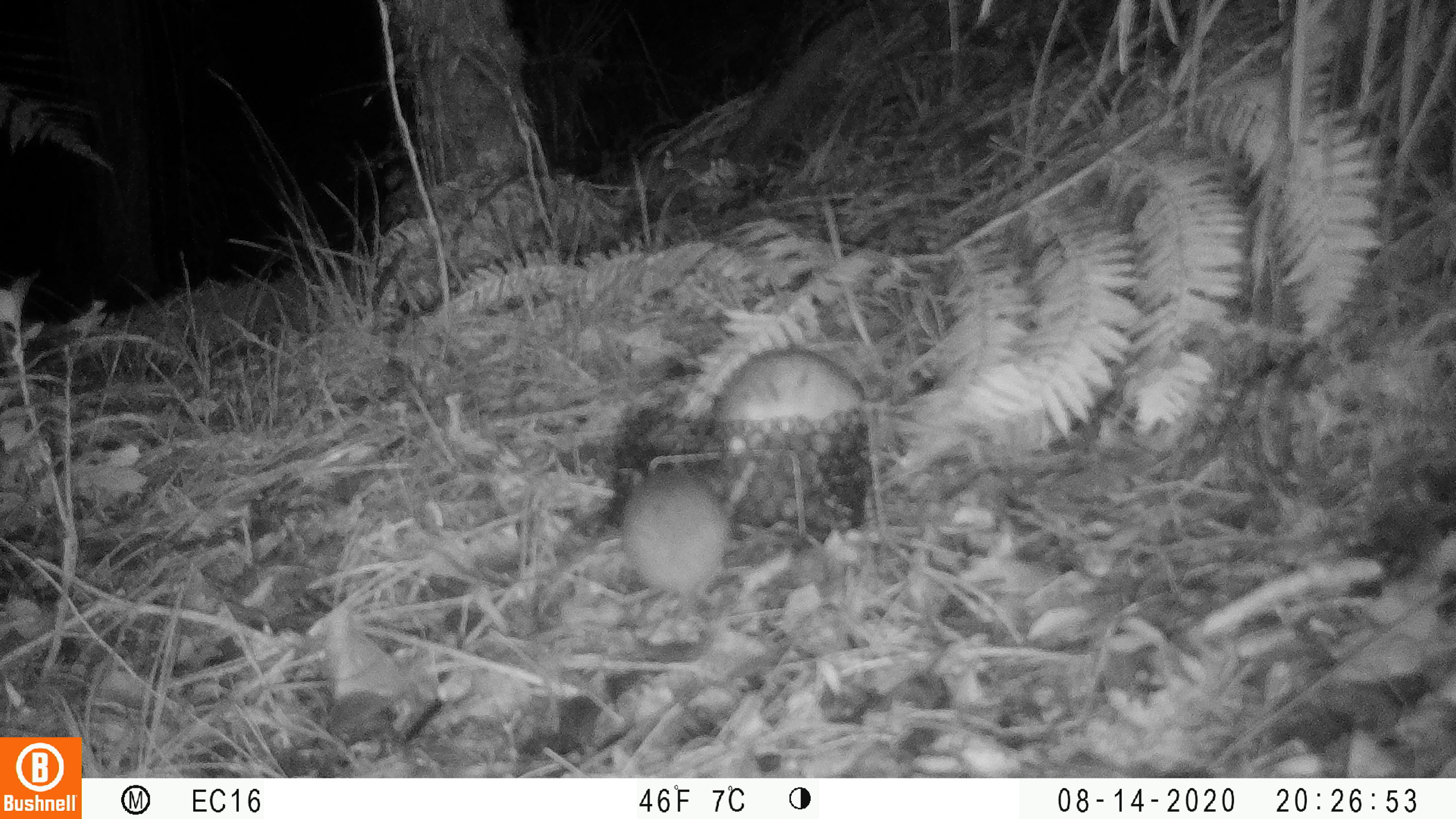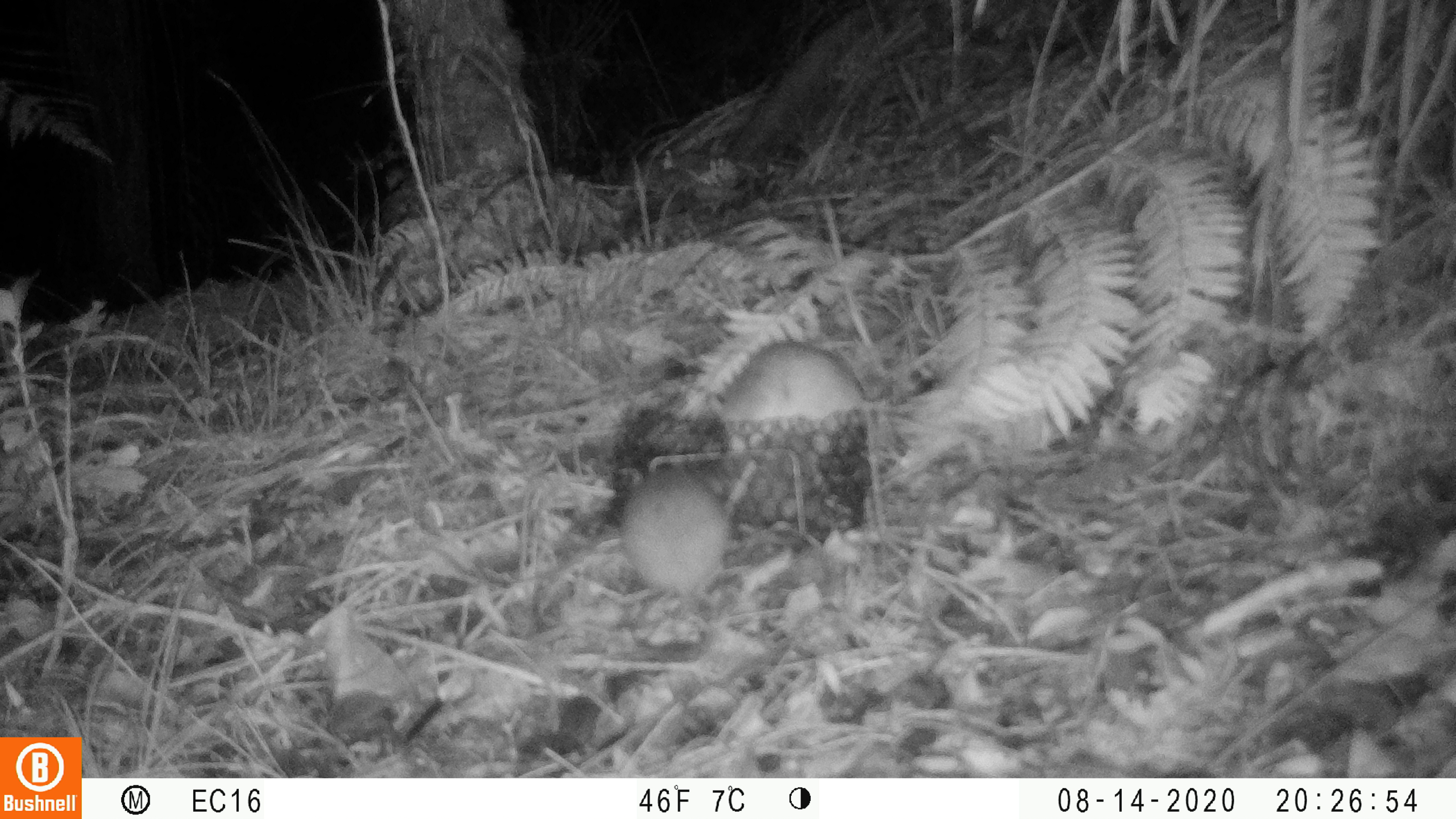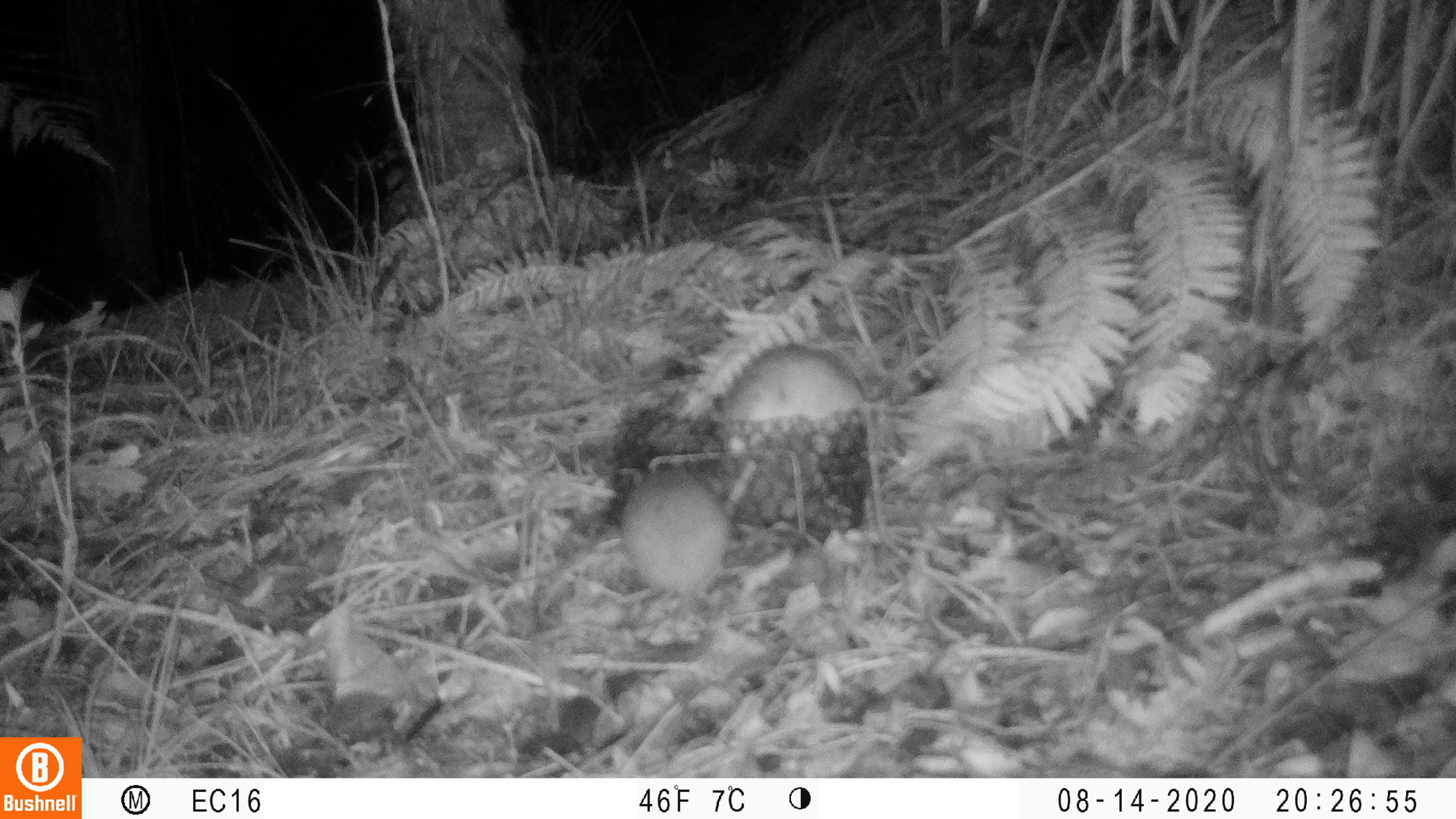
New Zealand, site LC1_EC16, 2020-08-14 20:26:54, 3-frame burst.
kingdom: Animalia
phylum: Chordata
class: Mammalia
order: Rodentia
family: Muridae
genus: Rattus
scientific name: Rattus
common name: rat